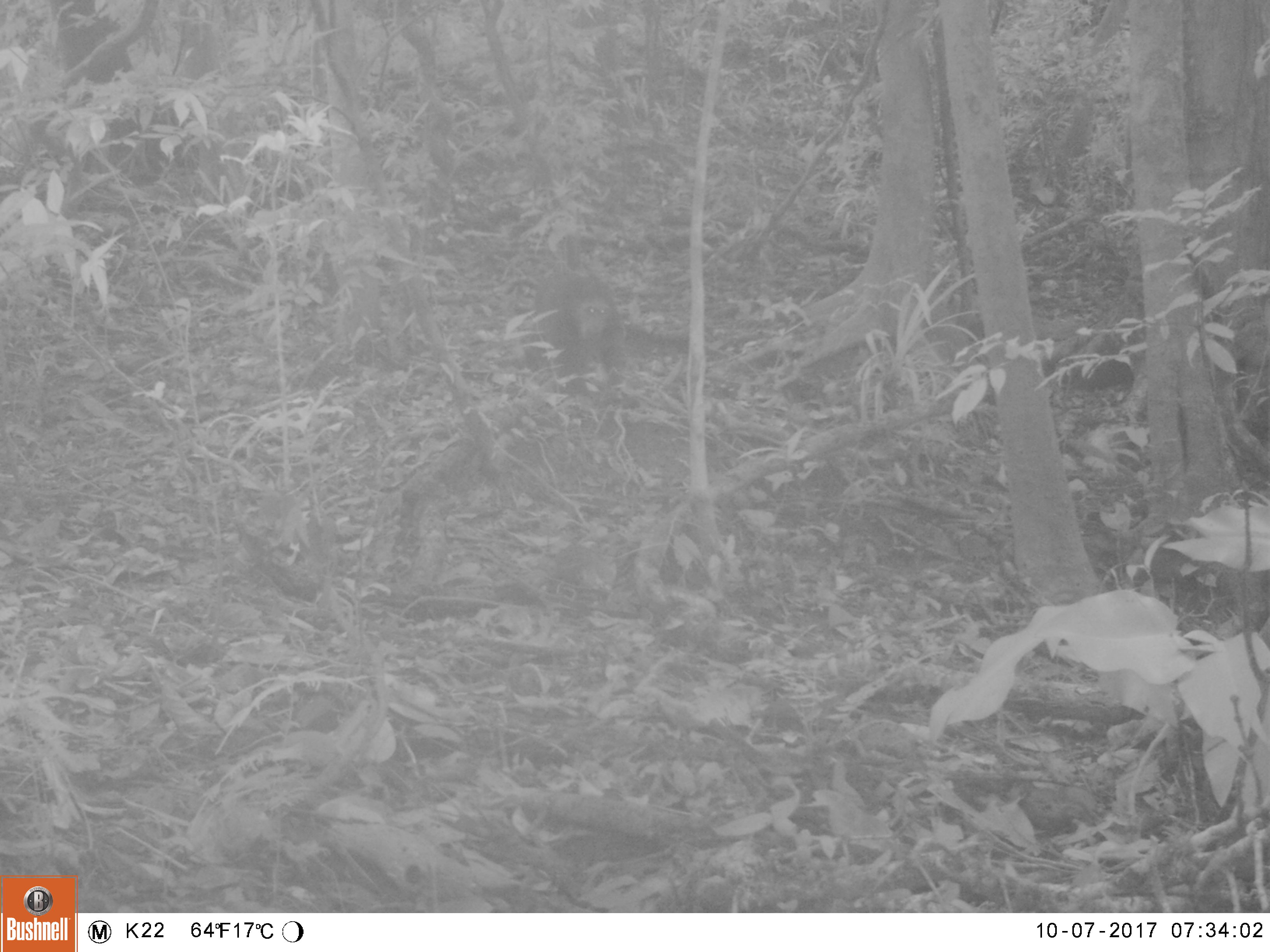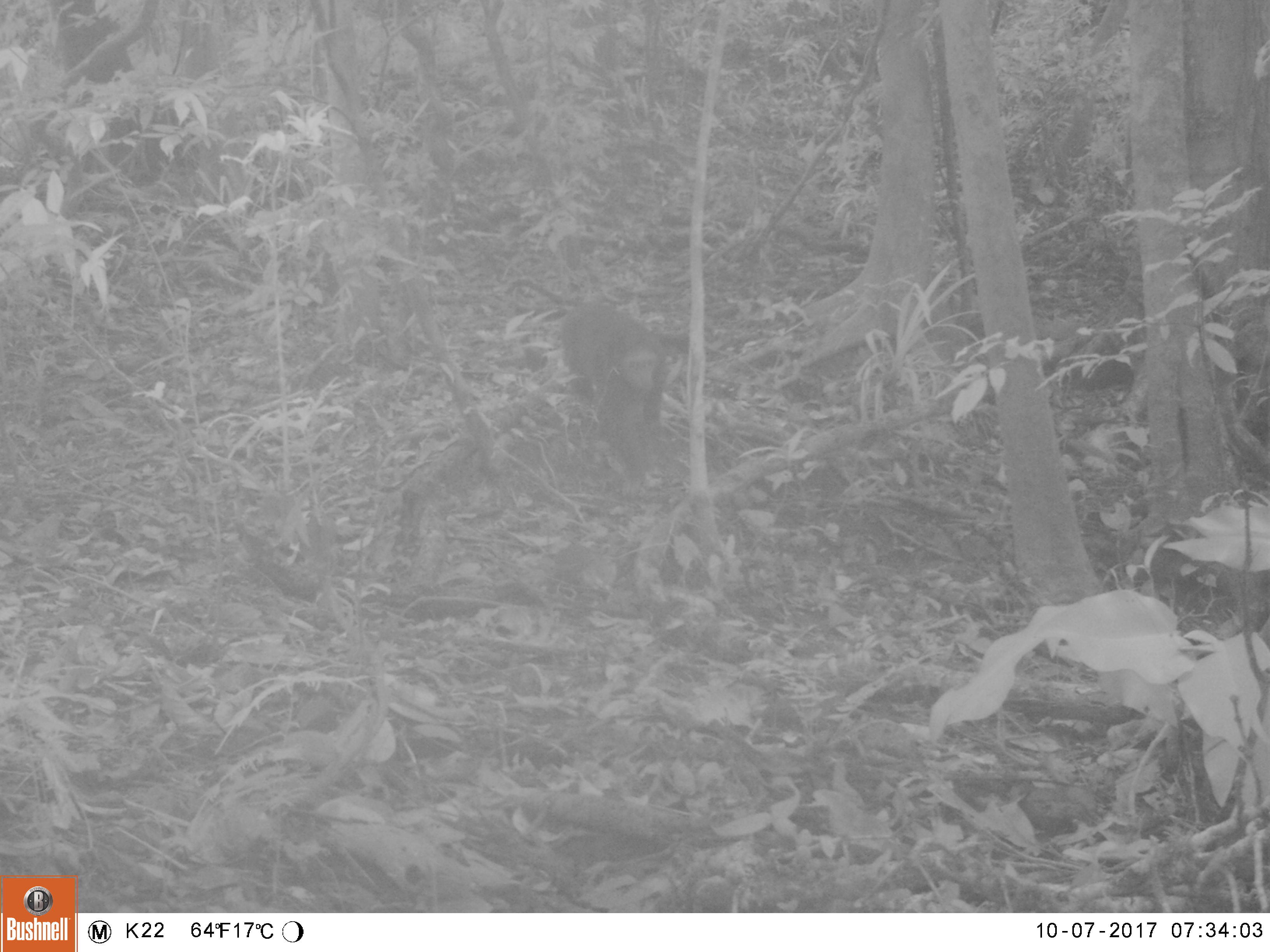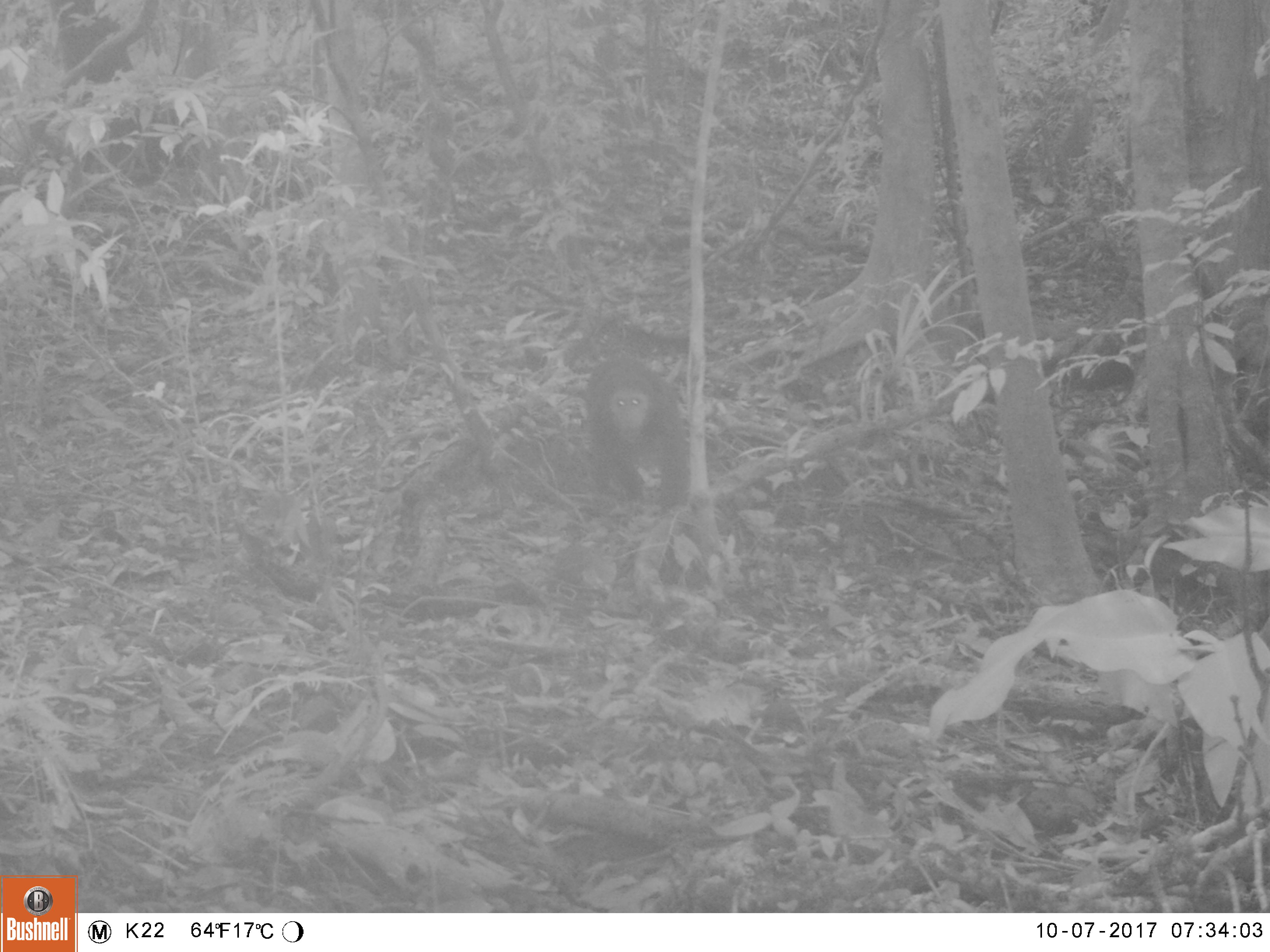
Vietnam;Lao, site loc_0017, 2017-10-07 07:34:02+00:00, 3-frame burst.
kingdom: Animalia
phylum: Chordata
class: Mammalia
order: Primates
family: Cercopithecidae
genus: Macaca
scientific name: Macaca arctoides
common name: stump-tailed macaque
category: stump tailed macaque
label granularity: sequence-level